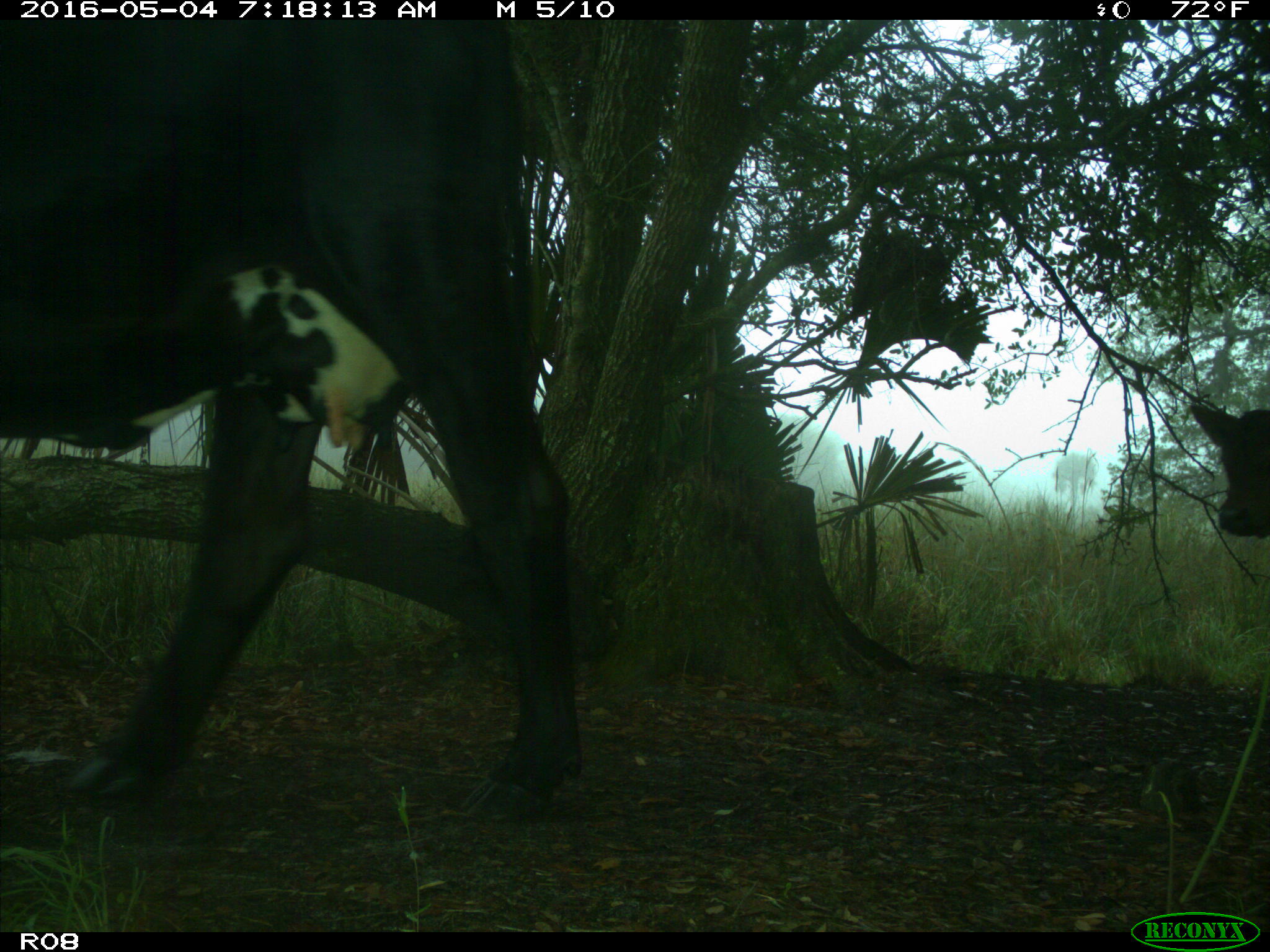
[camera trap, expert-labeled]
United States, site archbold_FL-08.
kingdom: Animalia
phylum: Chordata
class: Mammalia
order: Artiodactyla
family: Bovidae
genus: Bos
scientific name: Bos taurus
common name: domestic cow